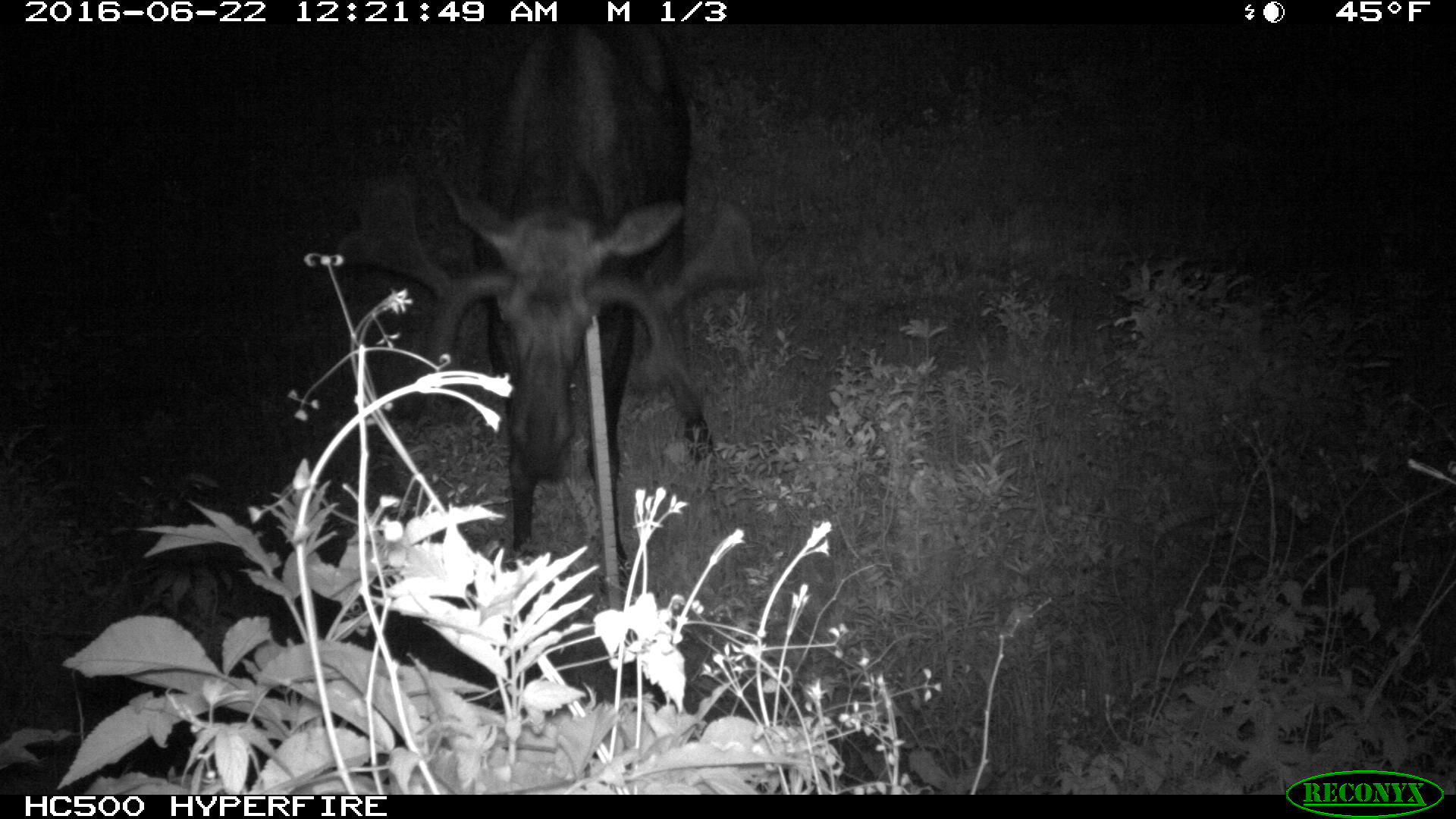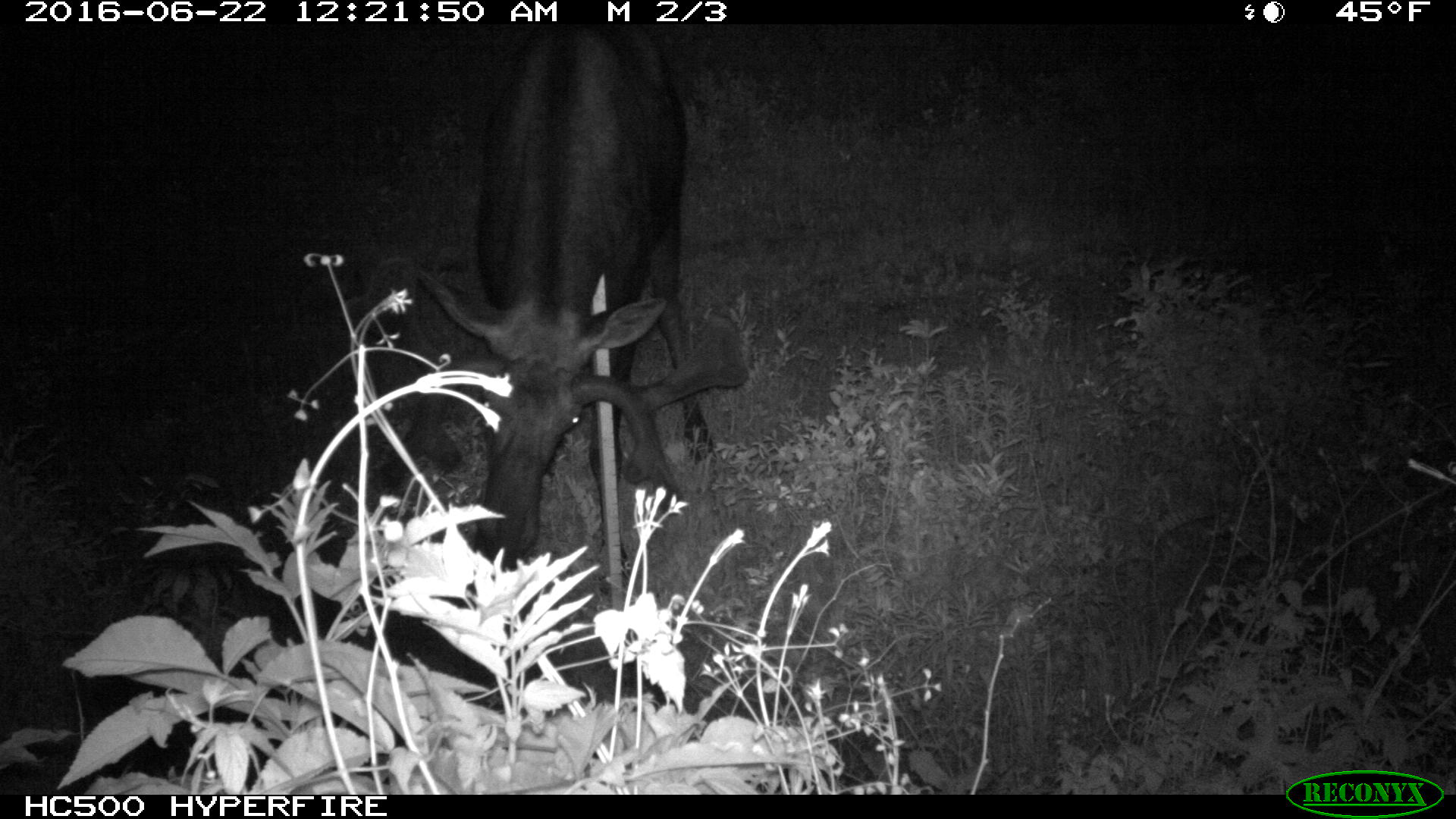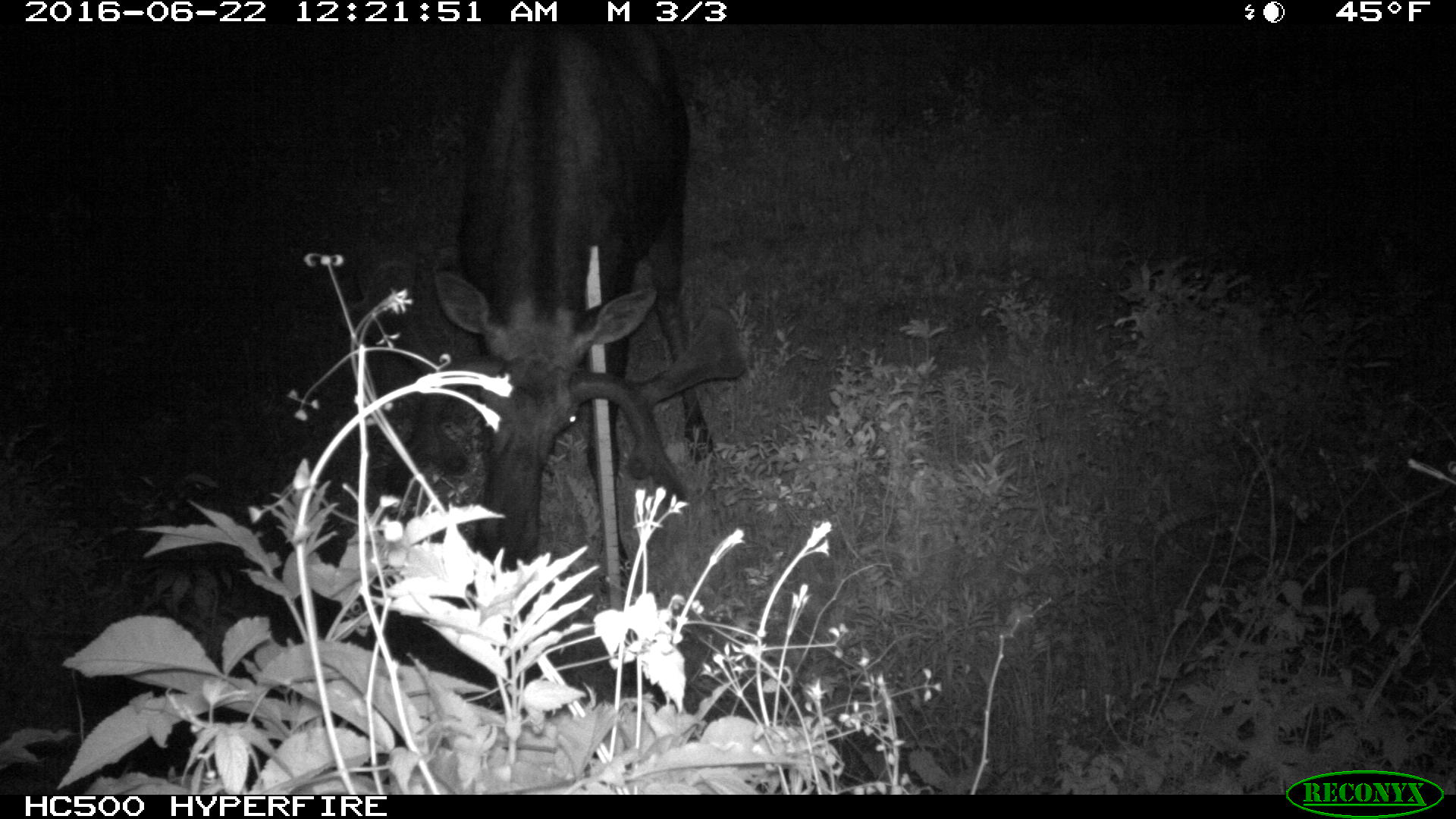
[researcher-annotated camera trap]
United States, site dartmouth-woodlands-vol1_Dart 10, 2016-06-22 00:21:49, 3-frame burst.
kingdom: Animalia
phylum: Chordata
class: Mammalia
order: Artiodactyla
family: Cervidae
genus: Alces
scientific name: Alces alces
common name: moose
Moose (Alces alces).